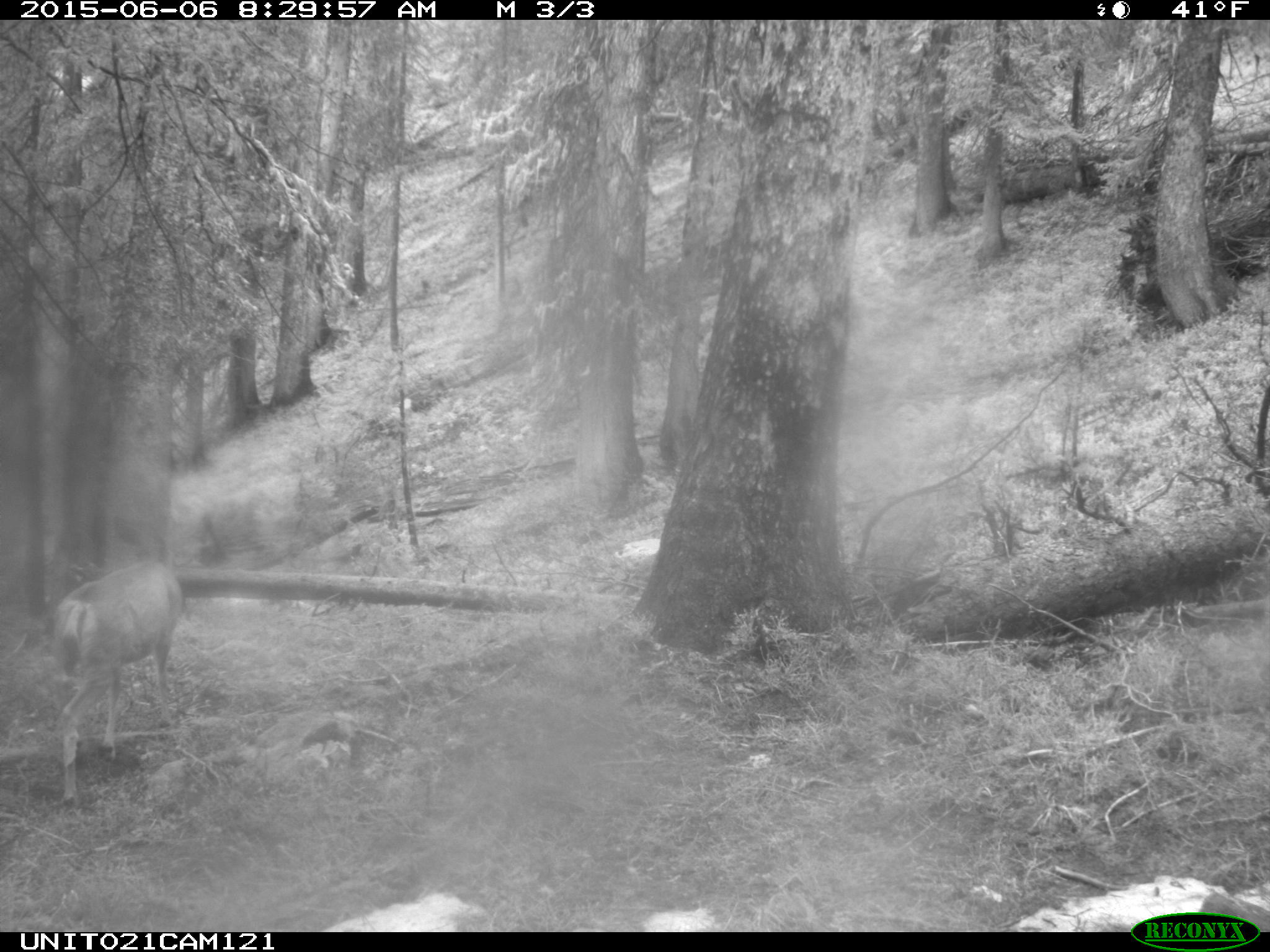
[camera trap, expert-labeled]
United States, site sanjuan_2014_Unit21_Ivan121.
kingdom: Animalia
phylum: Chordata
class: Mammalia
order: Artiodactyla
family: Cervidae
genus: Odocoileus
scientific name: Odocoileus hemionus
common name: mule deer